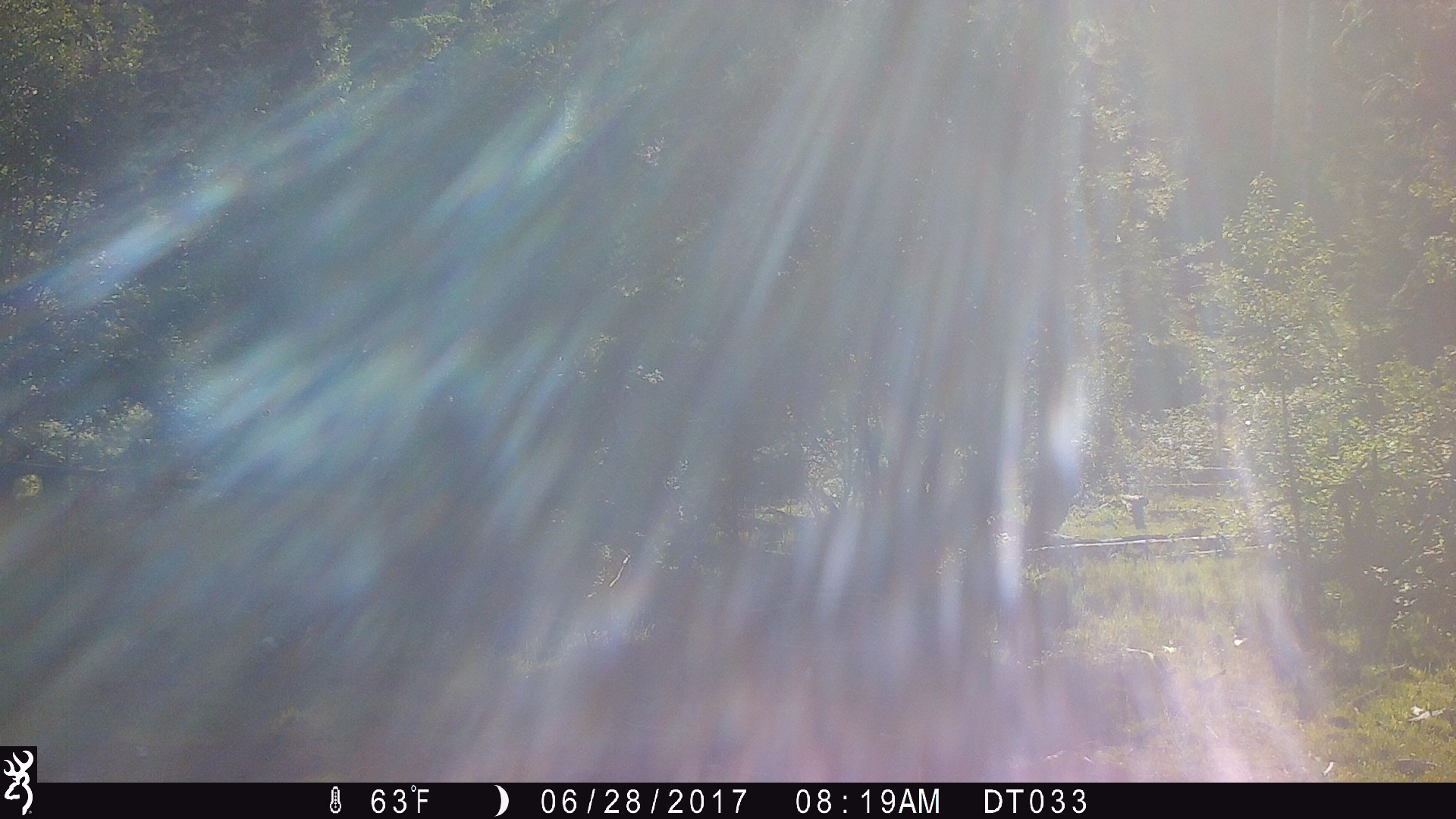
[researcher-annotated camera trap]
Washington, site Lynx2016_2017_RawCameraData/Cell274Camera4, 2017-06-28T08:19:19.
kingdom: Animalia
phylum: Chordata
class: Mammalia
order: Artiodactyla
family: Bovidae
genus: Bos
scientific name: Bos taurus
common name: domestic cattle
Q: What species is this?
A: Domestic cattle (Bos taurus).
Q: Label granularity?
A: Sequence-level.